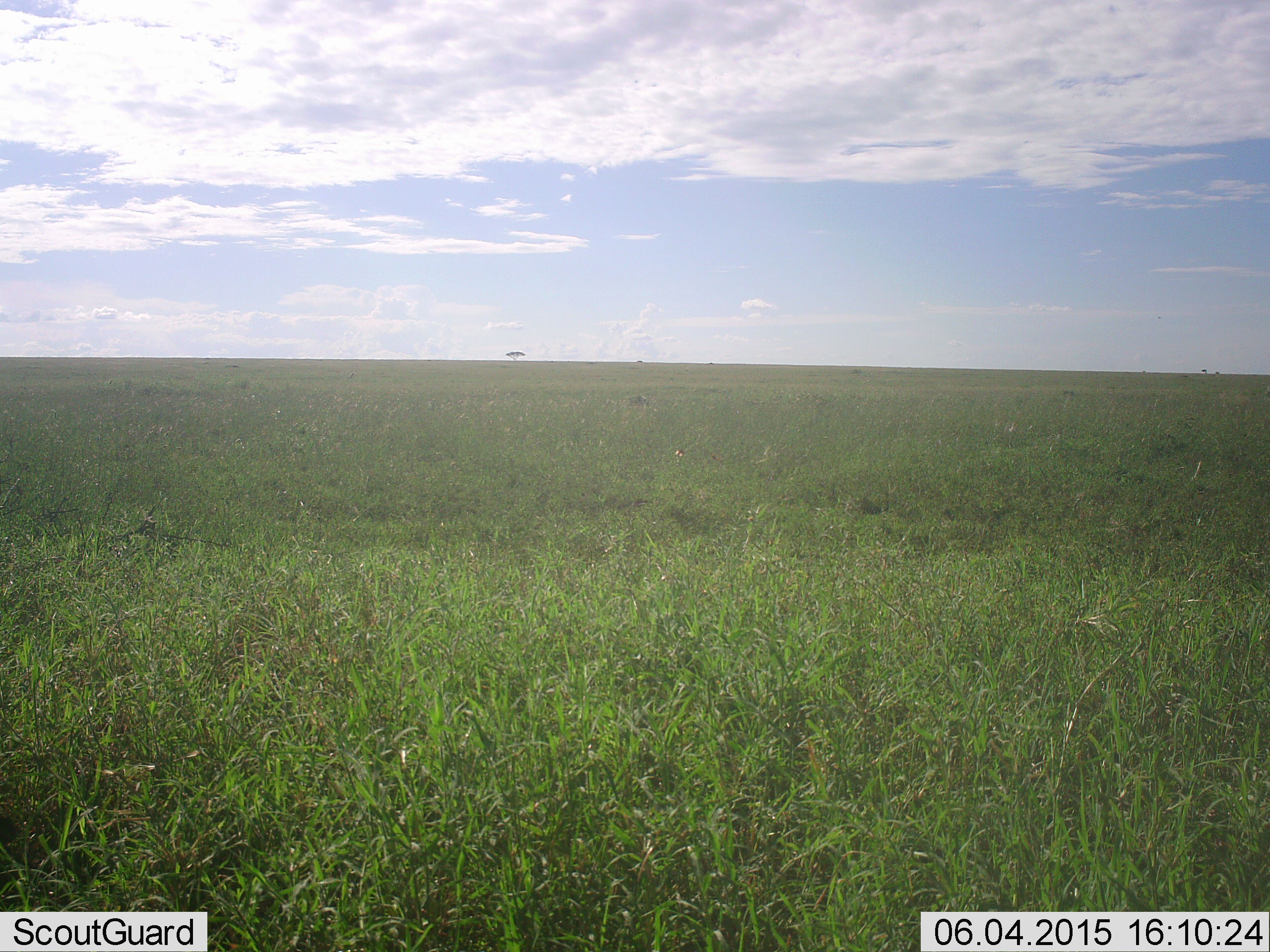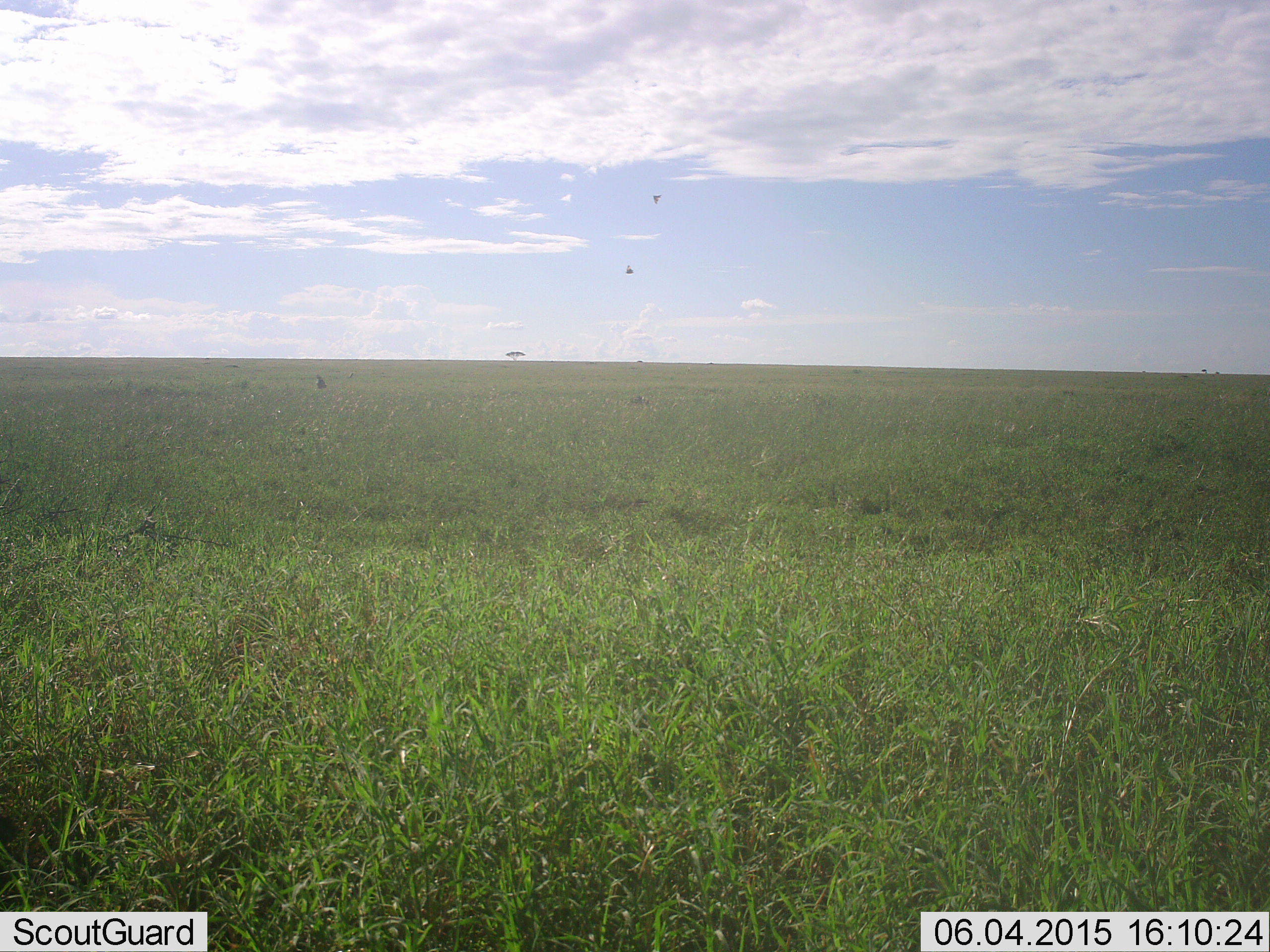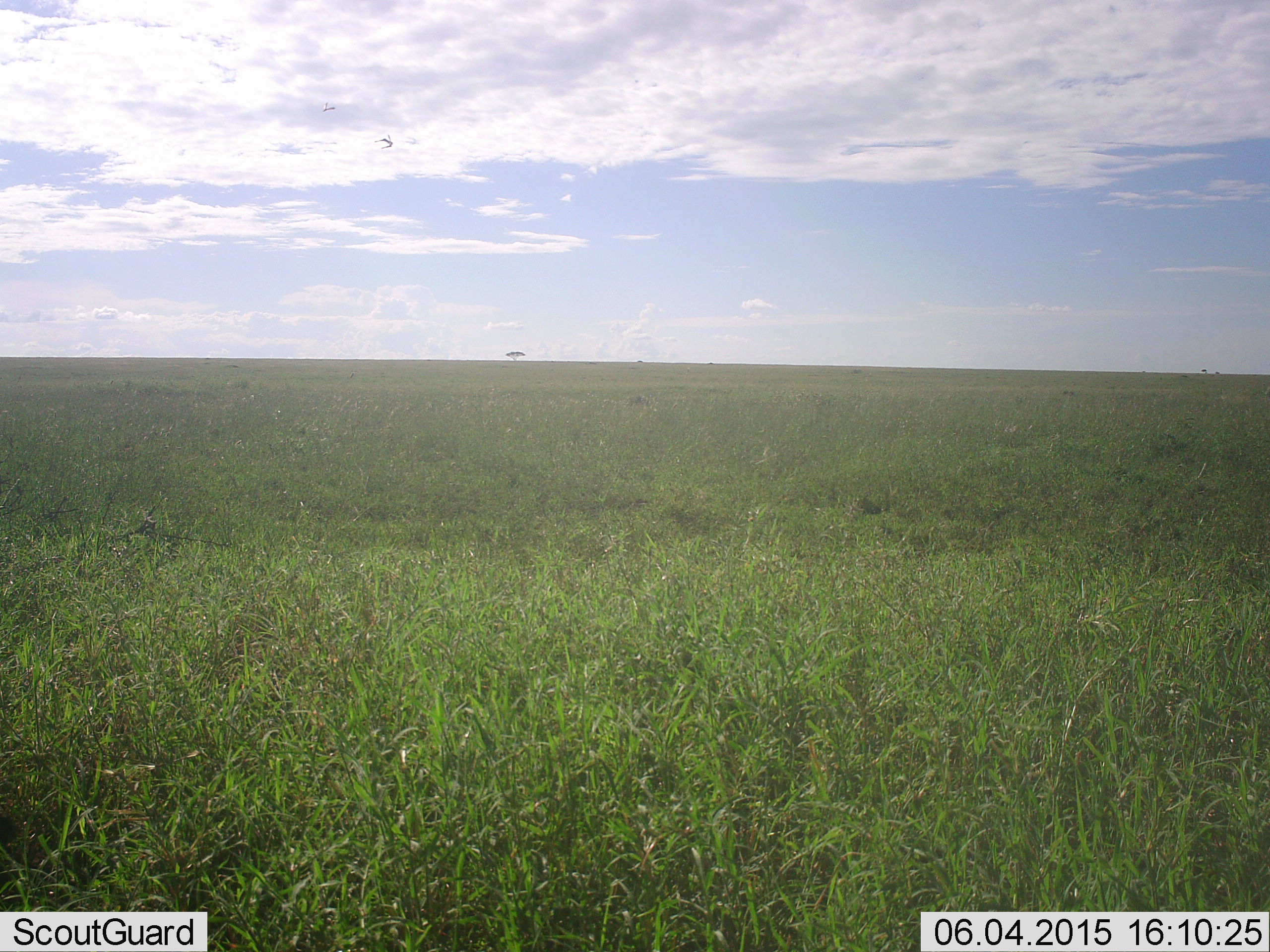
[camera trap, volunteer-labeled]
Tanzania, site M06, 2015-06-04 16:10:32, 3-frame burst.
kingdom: Animalia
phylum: Chordata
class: Aves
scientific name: Aves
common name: bird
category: otherbird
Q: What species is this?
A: Otherbird (bird) (Aves).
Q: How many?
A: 3.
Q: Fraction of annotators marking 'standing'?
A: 0%.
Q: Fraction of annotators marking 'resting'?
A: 0%.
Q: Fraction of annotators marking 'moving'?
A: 100%.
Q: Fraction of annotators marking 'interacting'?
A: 0%.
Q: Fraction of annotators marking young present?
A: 0%.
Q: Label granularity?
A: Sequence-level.